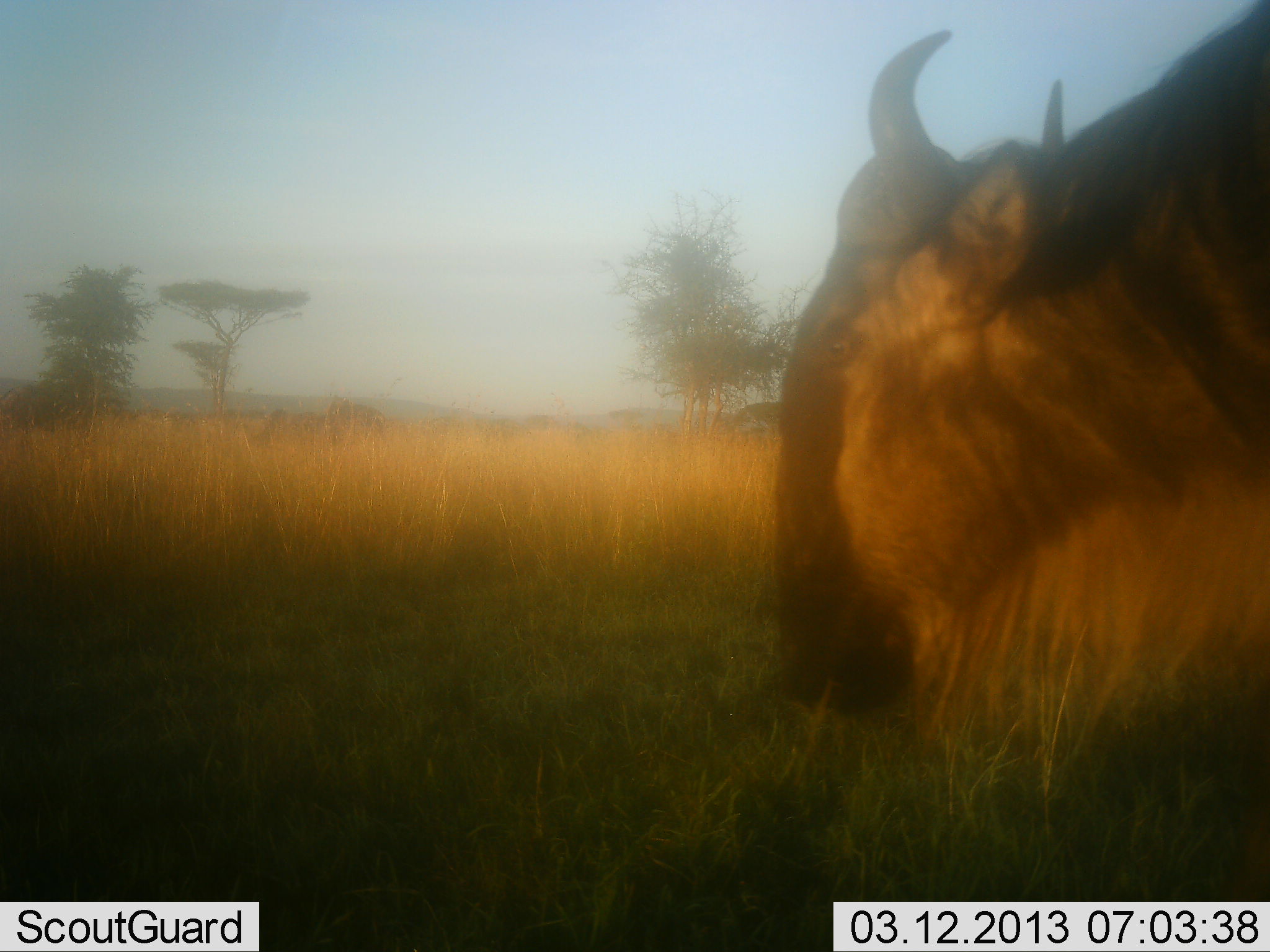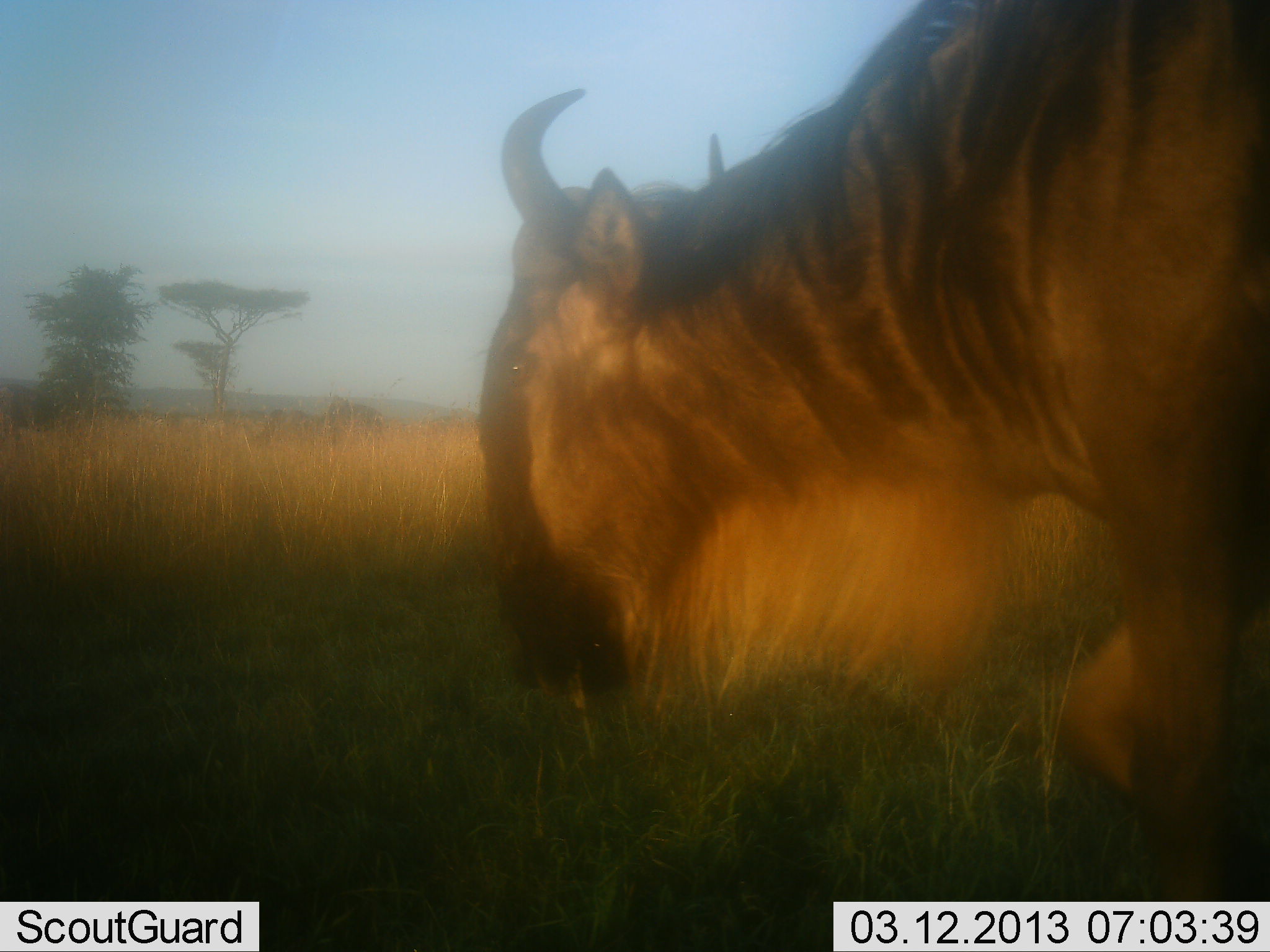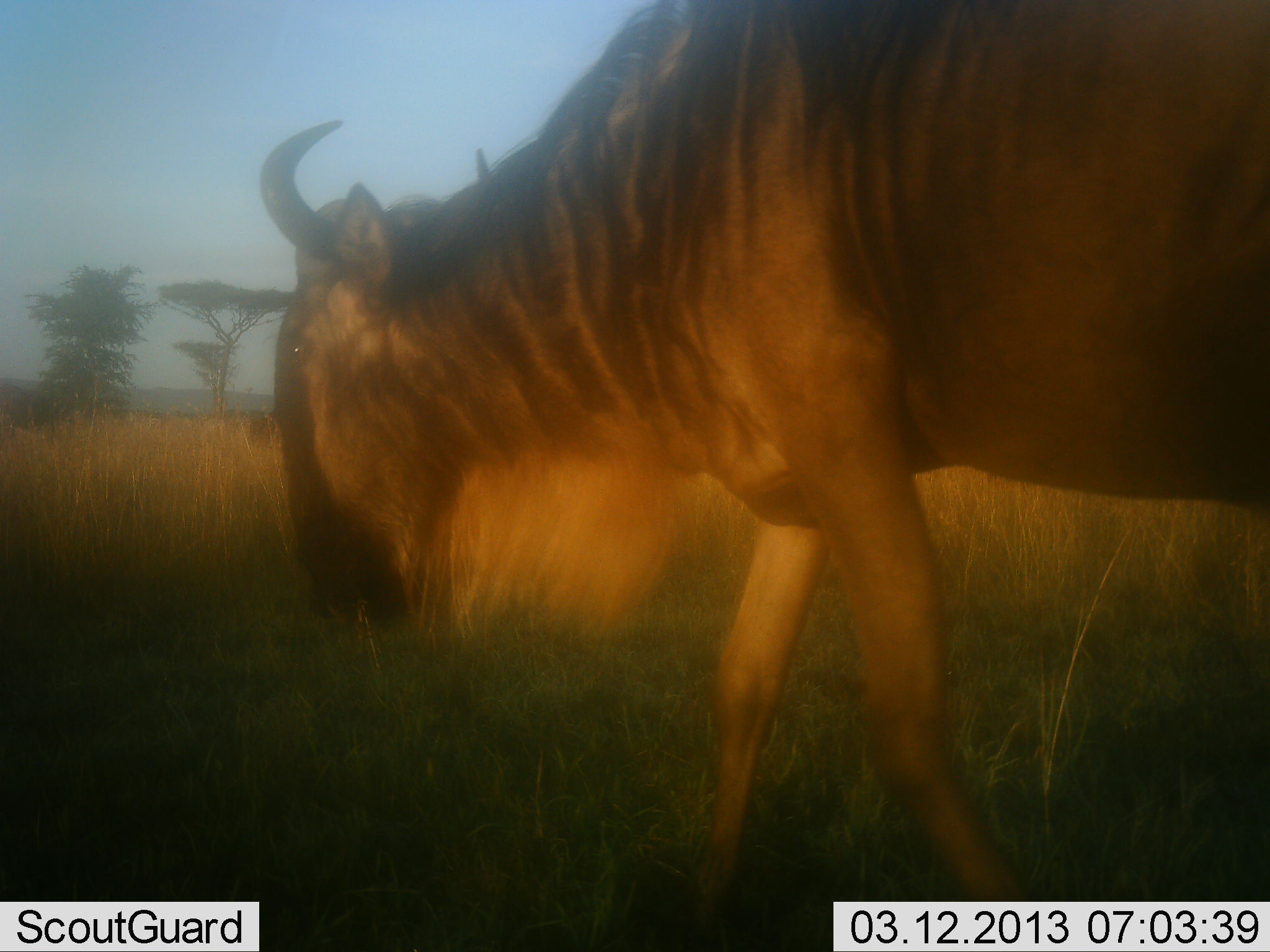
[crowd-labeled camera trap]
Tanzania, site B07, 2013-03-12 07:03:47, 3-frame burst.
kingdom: Animalia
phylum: Chordata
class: Mammalia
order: Artiodactyla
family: Bovidae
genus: Connochaetes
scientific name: Connochaetes taurinus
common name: blue wildebeest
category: wildebeest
Wildebeest (blue wildebeest) (Connochaetes taurinus), count 1. Behavior (volunteer vote fractions): standing 13%, resting 0%, moving 87%, interacting 0%. Young present (vote fraction): 0%. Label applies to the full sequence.